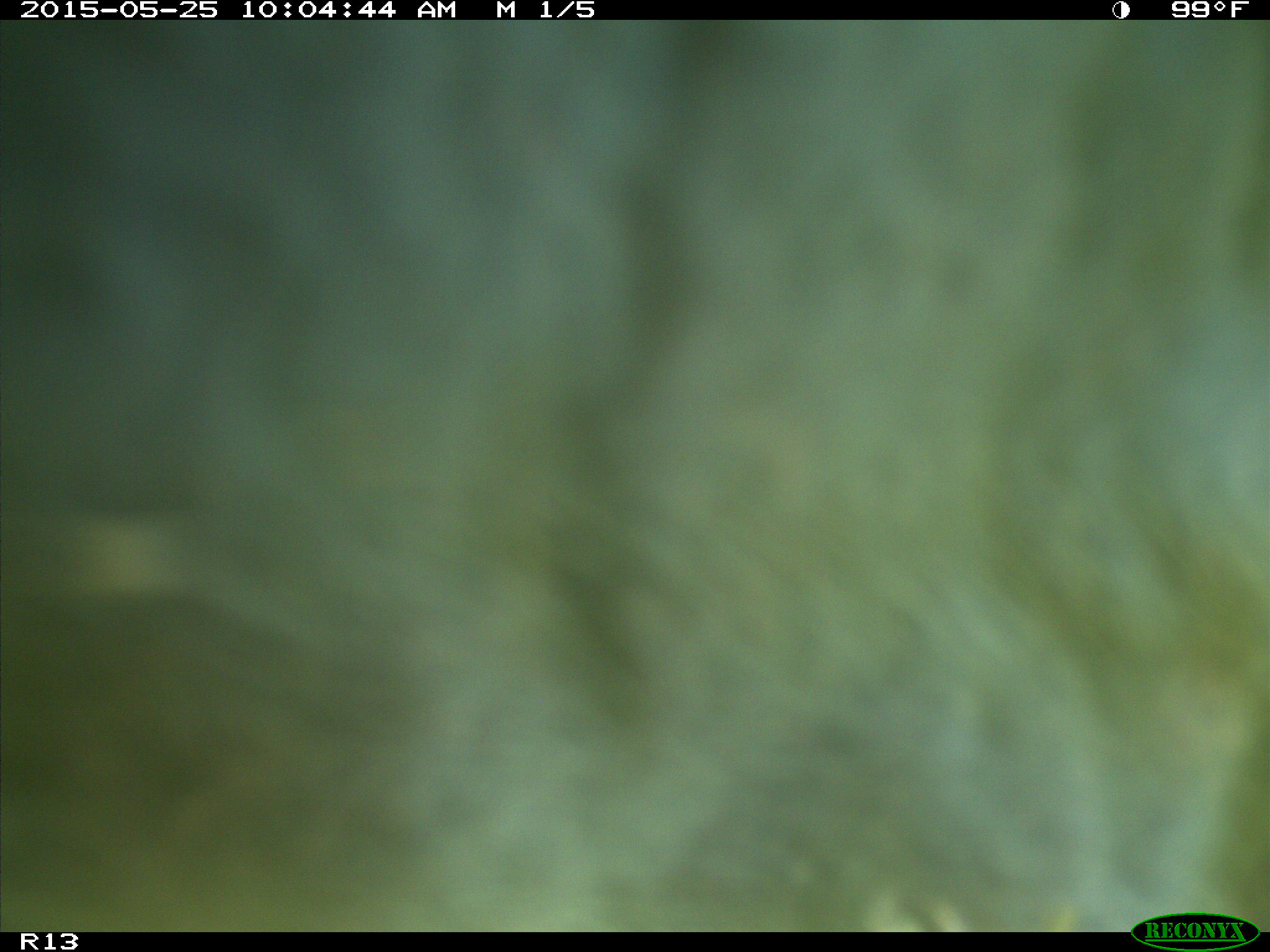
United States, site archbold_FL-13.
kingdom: Animalia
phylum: Chordata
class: Mammalia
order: Artiodactyla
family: Bovidae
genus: Bos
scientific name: Bos taurus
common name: domestic cow